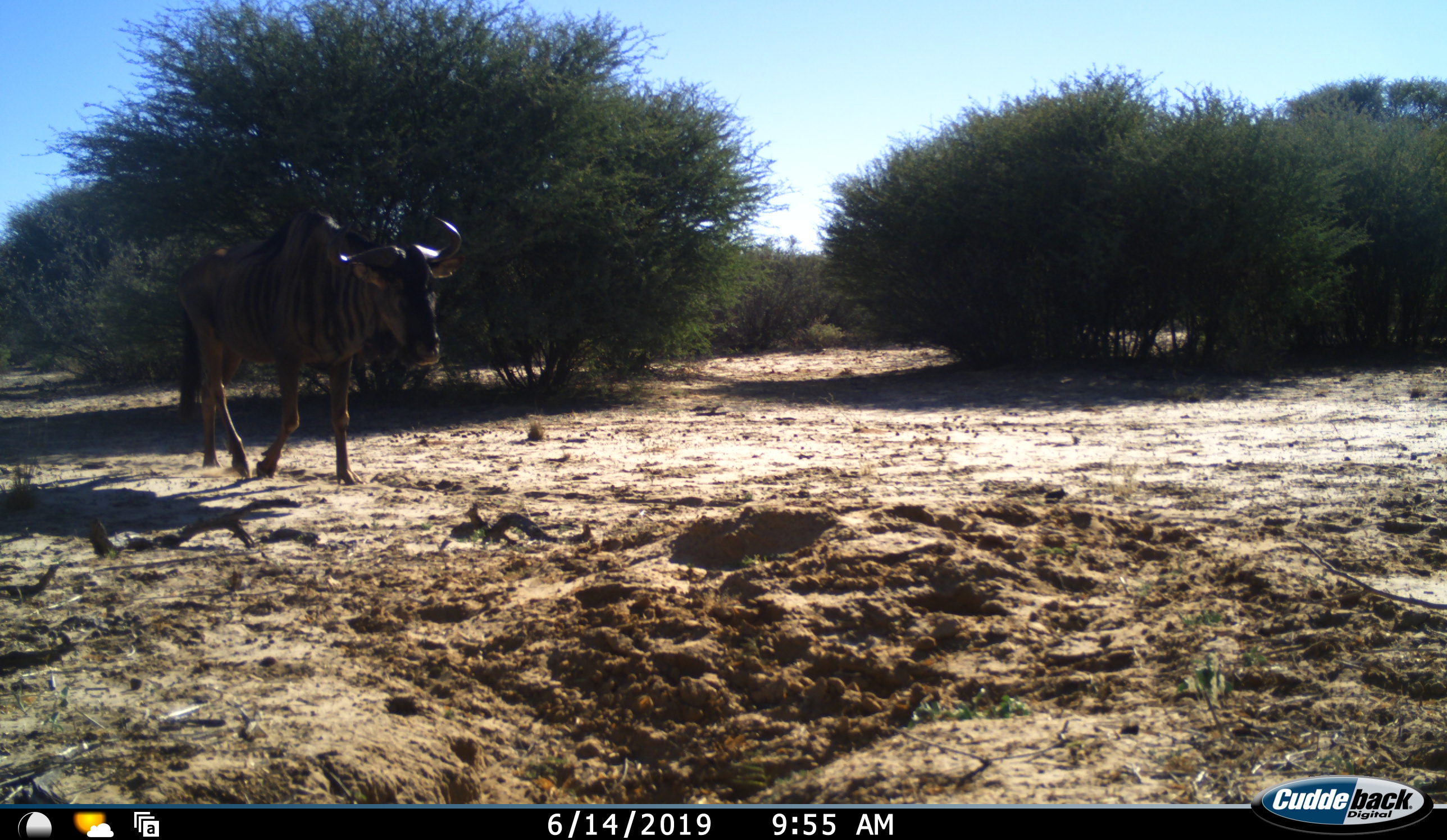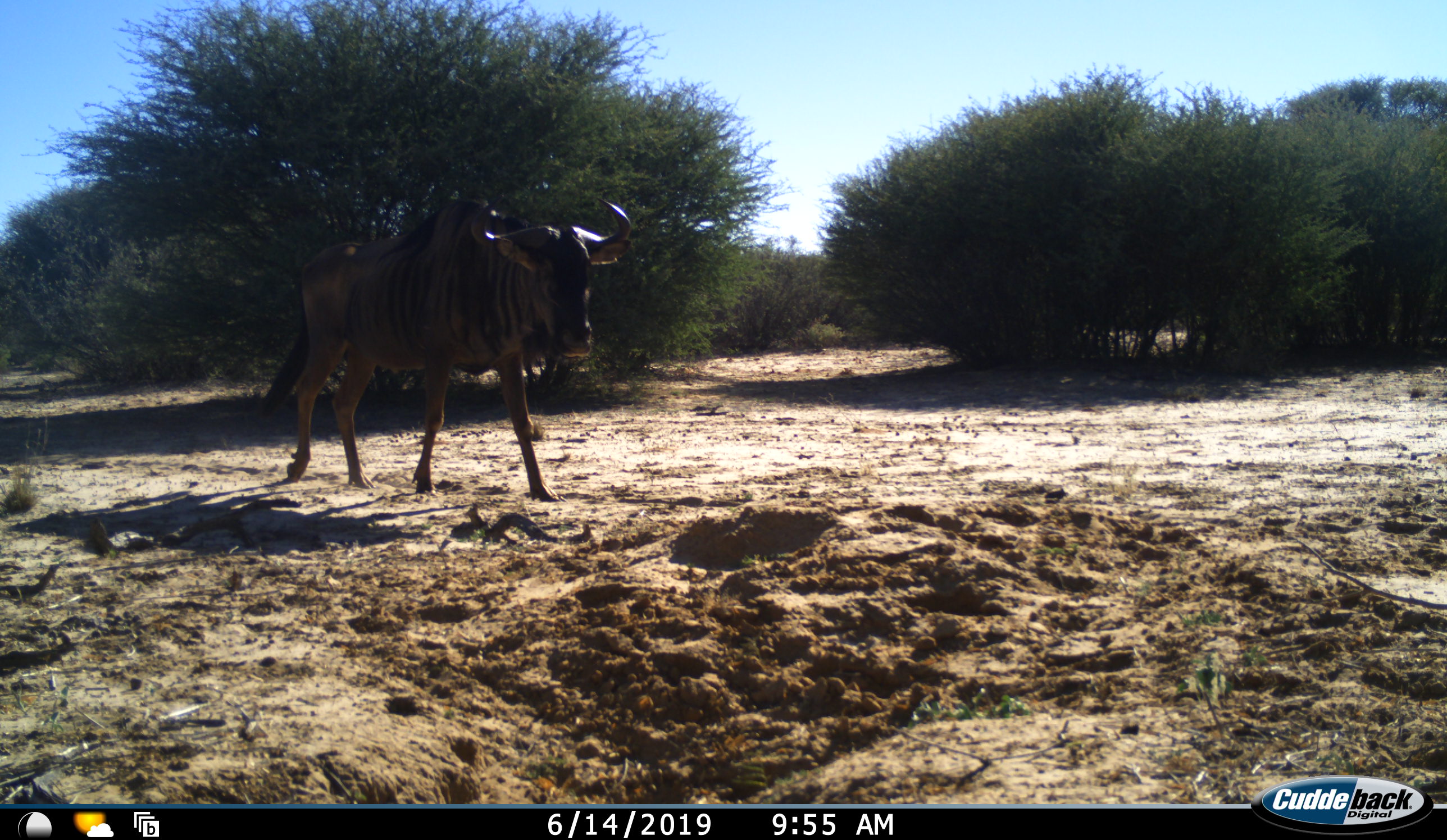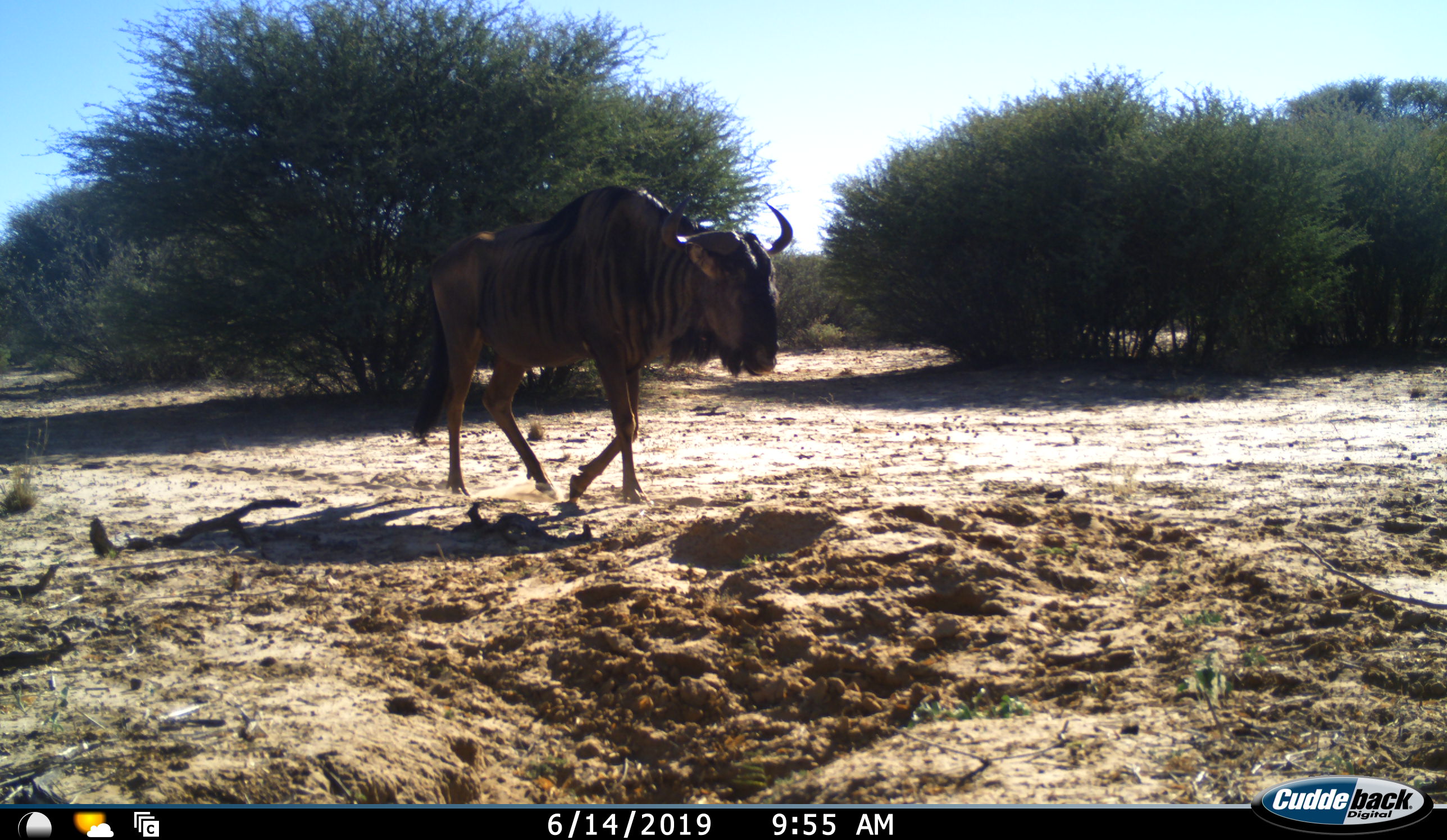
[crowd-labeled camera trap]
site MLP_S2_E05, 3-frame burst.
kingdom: Animalia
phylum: Chordata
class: Mammalia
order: Artiodactyla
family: Bovidae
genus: Connochaetes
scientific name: Connochaetes taurinus taurinus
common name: blue wildebeest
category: wildebeestblue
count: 1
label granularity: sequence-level